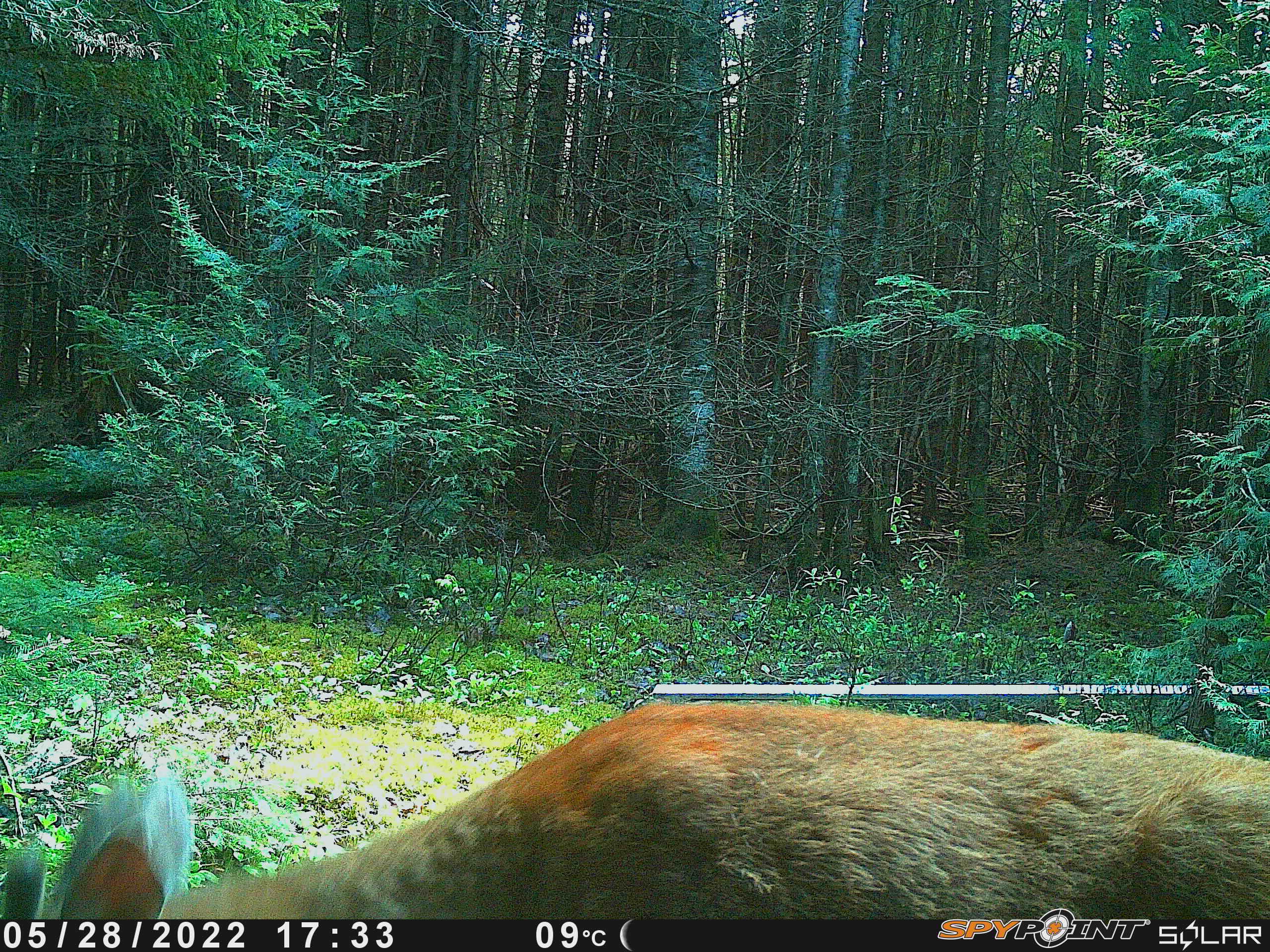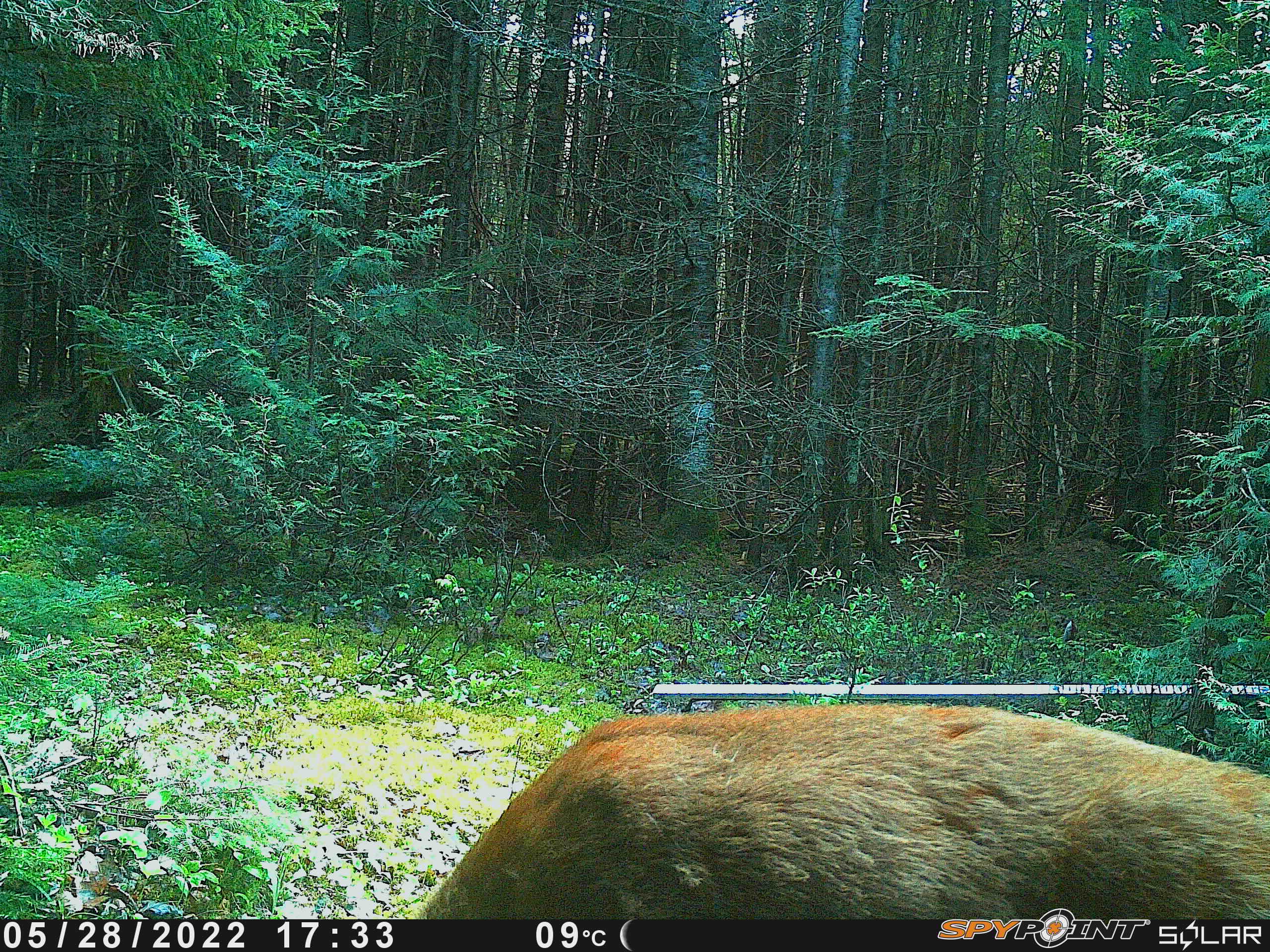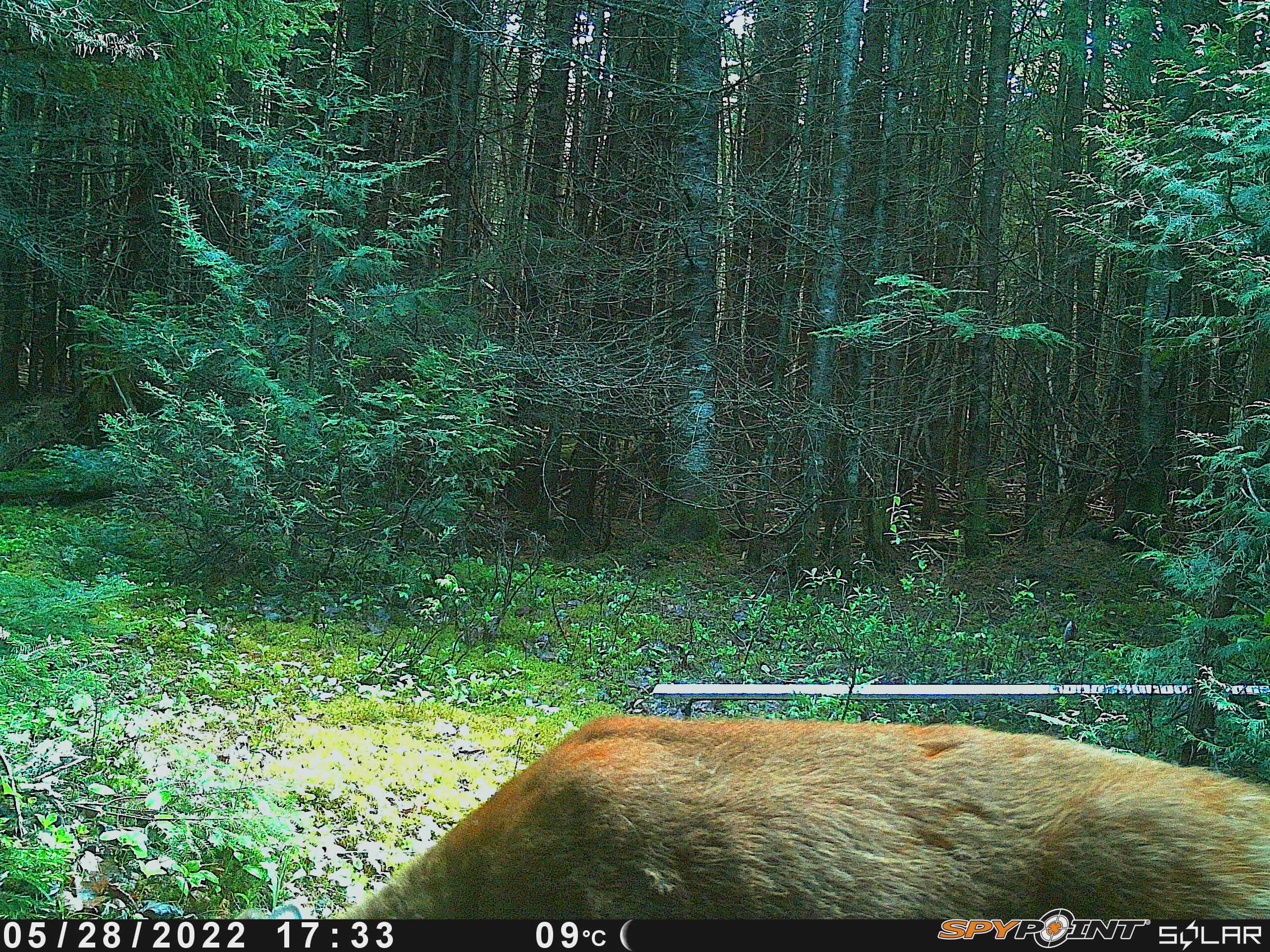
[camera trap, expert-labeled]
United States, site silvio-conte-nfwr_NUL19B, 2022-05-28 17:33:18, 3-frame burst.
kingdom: Animalia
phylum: Chordata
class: Mammalia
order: Artiodactyla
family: Cervidae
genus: Odocoileus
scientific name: Odocoileus virginianus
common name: white-tailed deer